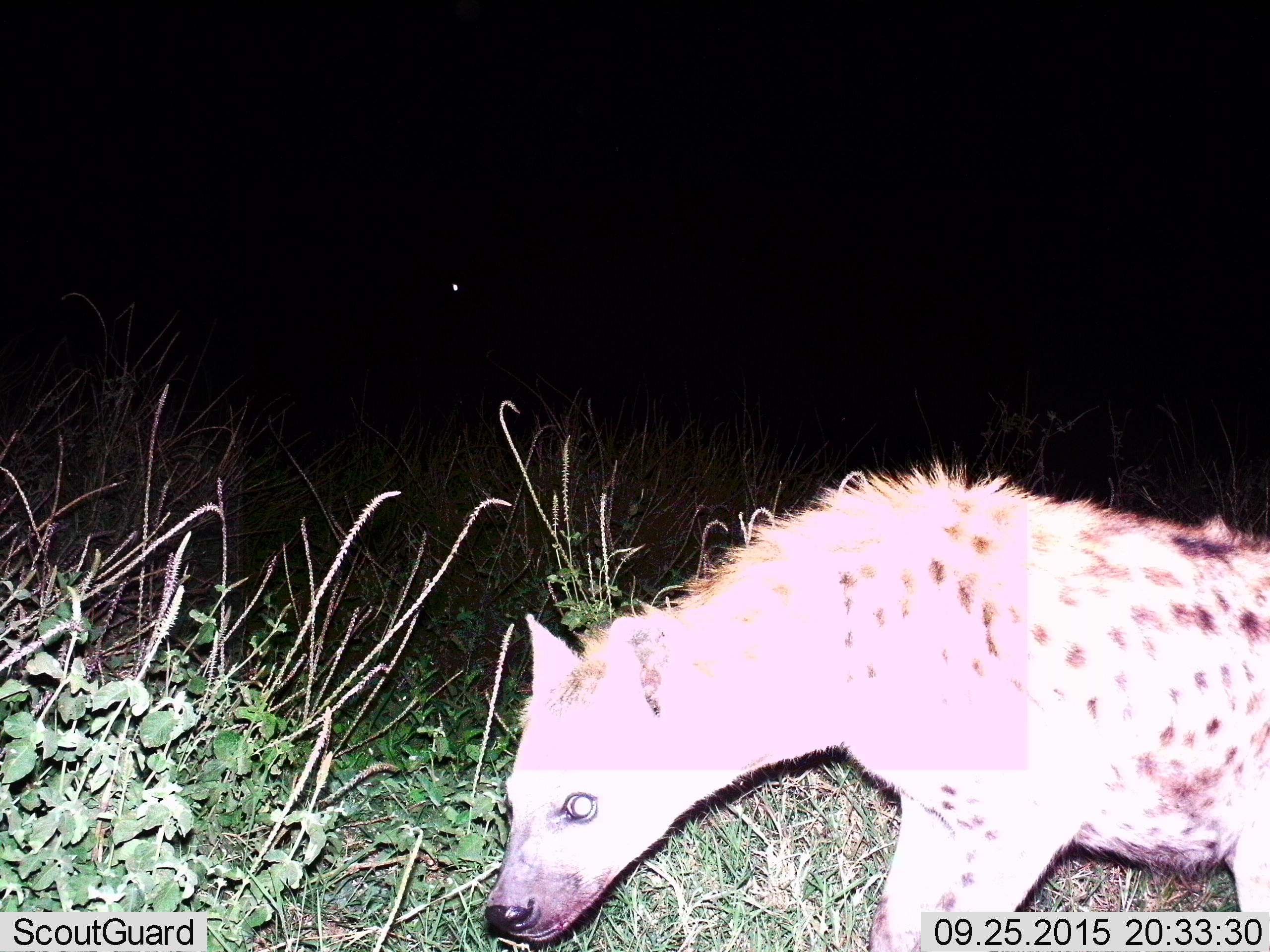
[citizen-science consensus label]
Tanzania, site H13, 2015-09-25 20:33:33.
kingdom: Animalia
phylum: Chordata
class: Mammalia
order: Carnivora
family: Hyaenidae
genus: Crocuta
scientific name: Crocuta crocuta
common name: spotted hyena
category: hyenaspotted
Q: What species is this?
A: Hyenaspotted (spotted hyena) (Crocuta crocuta).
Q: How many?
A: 1.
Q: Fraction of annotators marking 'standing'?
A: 22%.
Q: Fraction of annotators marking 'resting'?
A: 0%.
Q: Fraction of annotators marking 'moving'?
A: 89%.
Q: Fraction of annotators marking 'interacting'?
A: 0%.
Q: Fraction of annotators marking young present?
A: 0%.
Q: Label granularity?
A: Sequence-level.